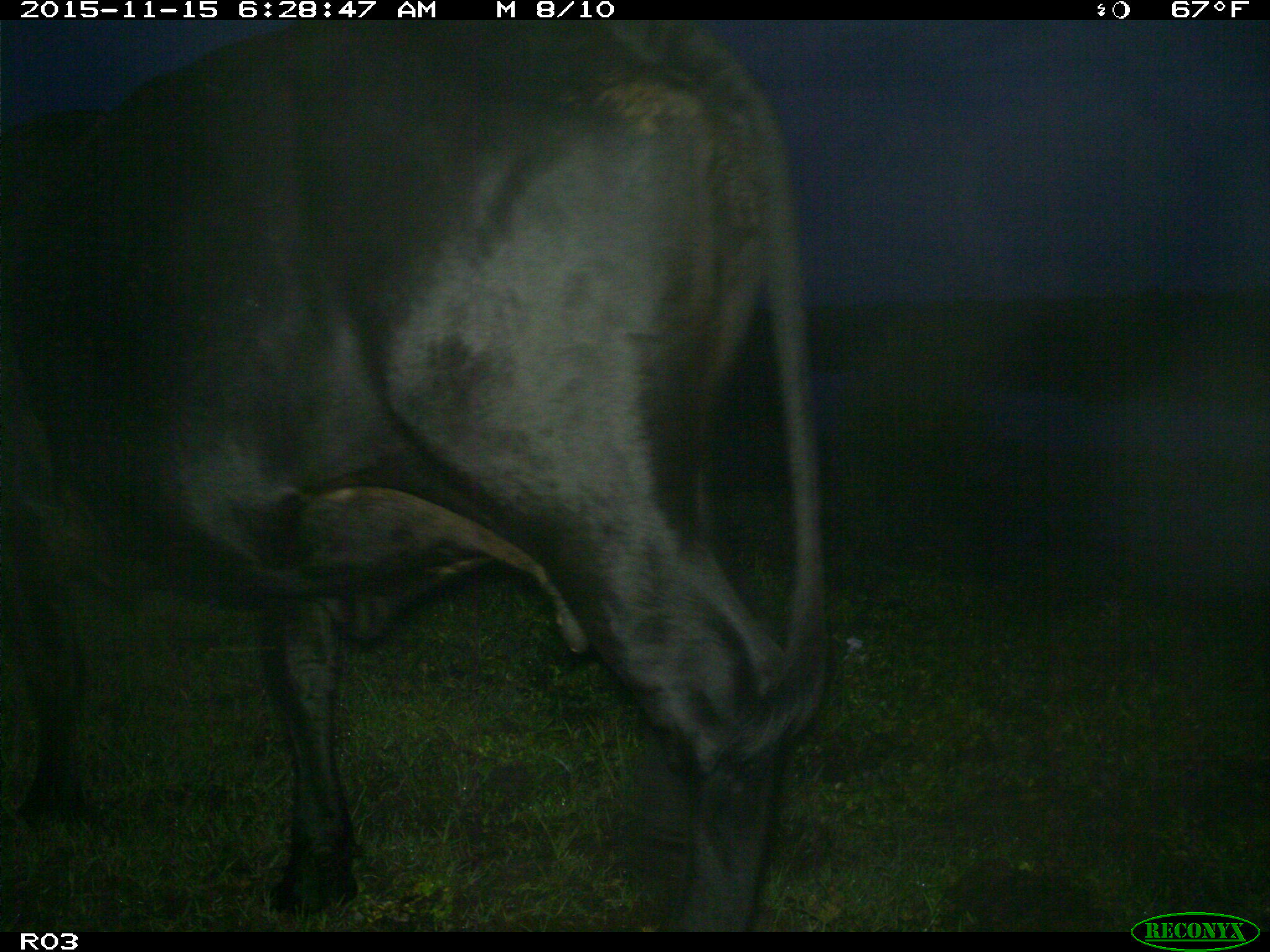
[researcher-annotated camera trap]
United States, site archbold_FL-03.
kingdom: Animalia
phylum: Chordata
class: Mammalia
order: Artiodactyla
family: Bovidae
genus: Bos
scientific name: Bos taurus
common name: domestic cow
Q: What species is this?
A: Bos taurus (domestic cow).